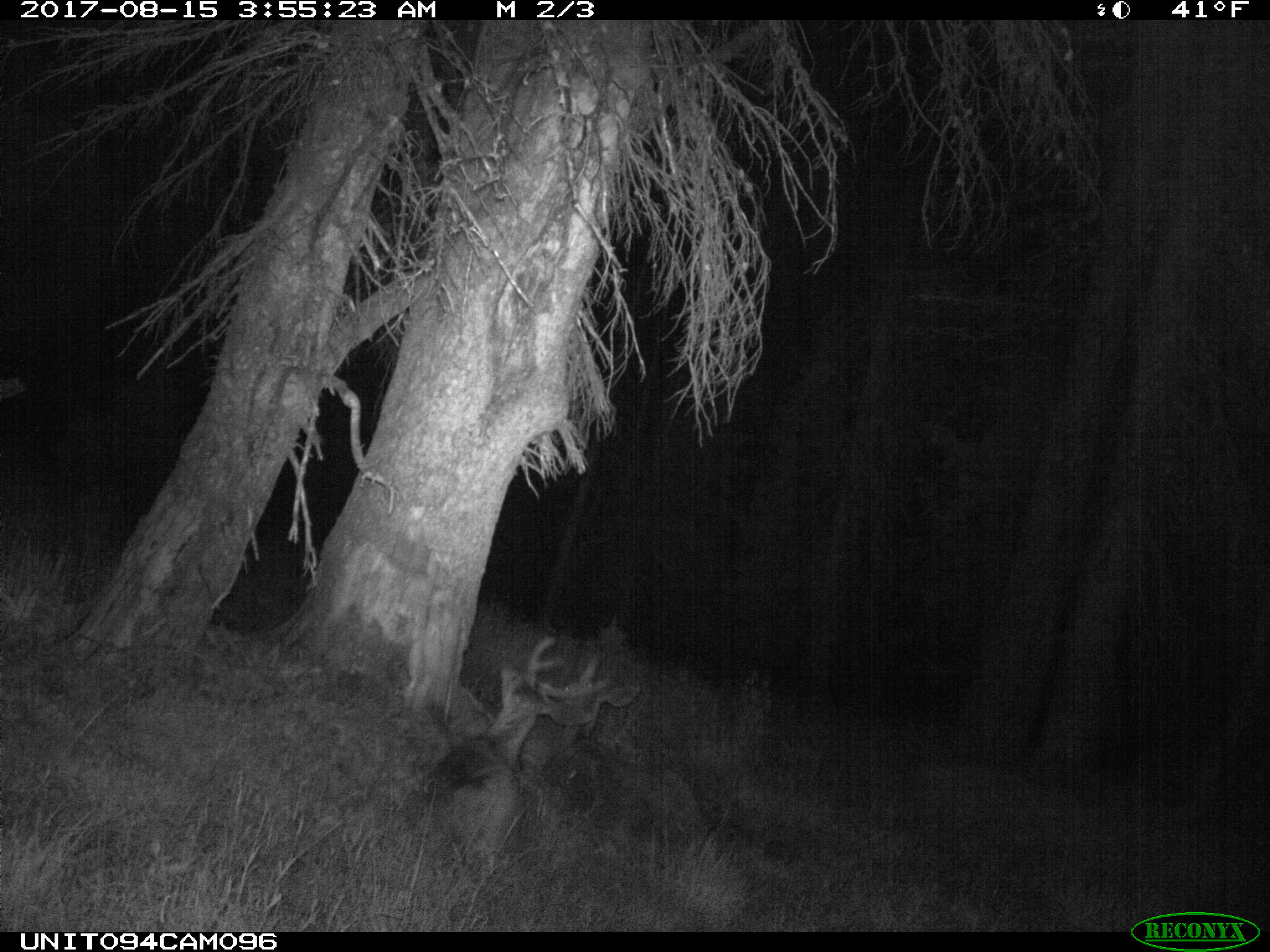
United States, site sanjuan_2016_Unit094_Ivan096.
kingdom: Animalia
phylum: Chordata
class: Mammalia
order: Artiodactyla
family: Cervidae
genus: Odocoileus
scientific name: Odocoileus hemionus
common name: mule deer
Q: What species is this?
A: Odocoileus hemionus (mule deer).